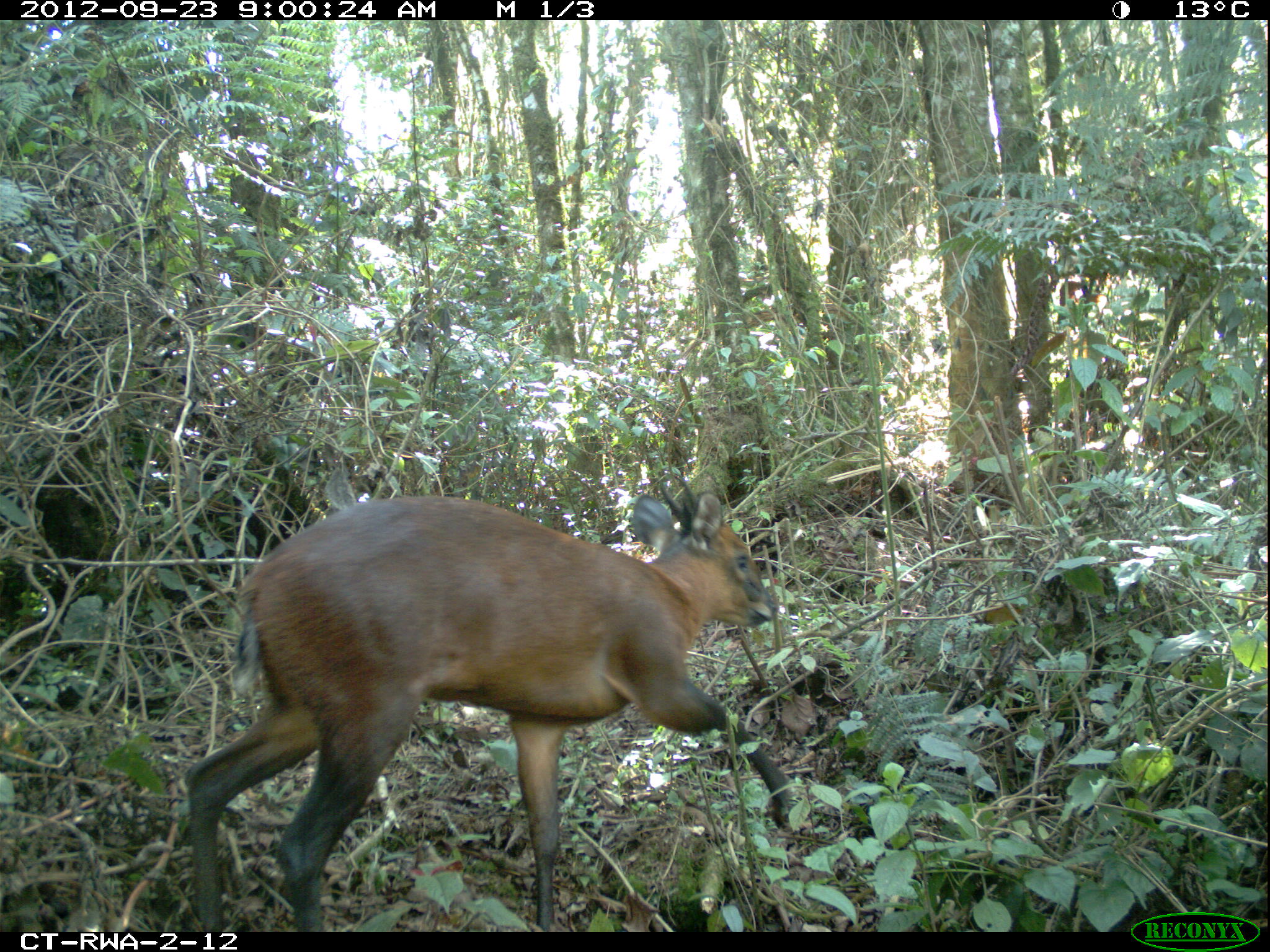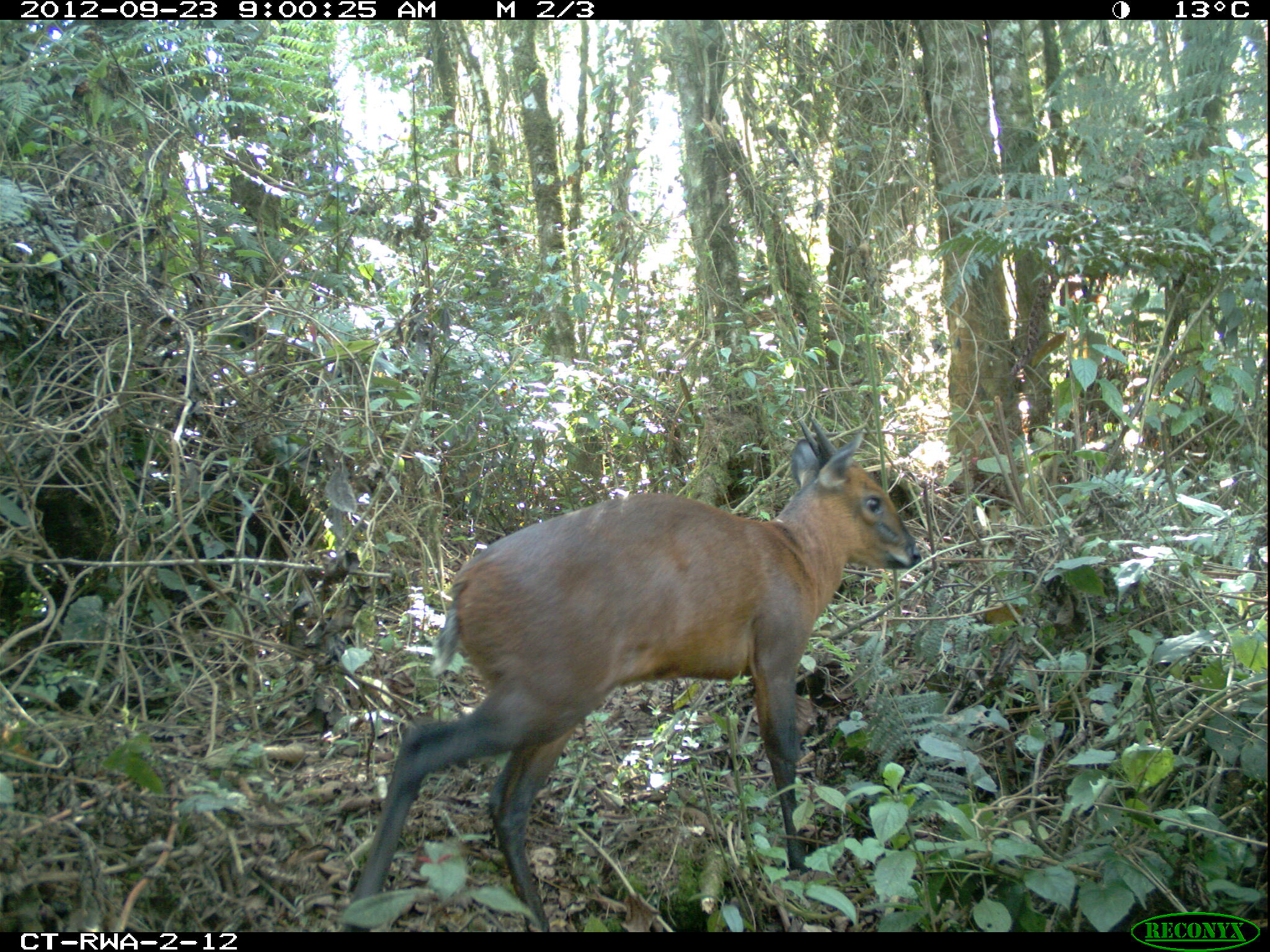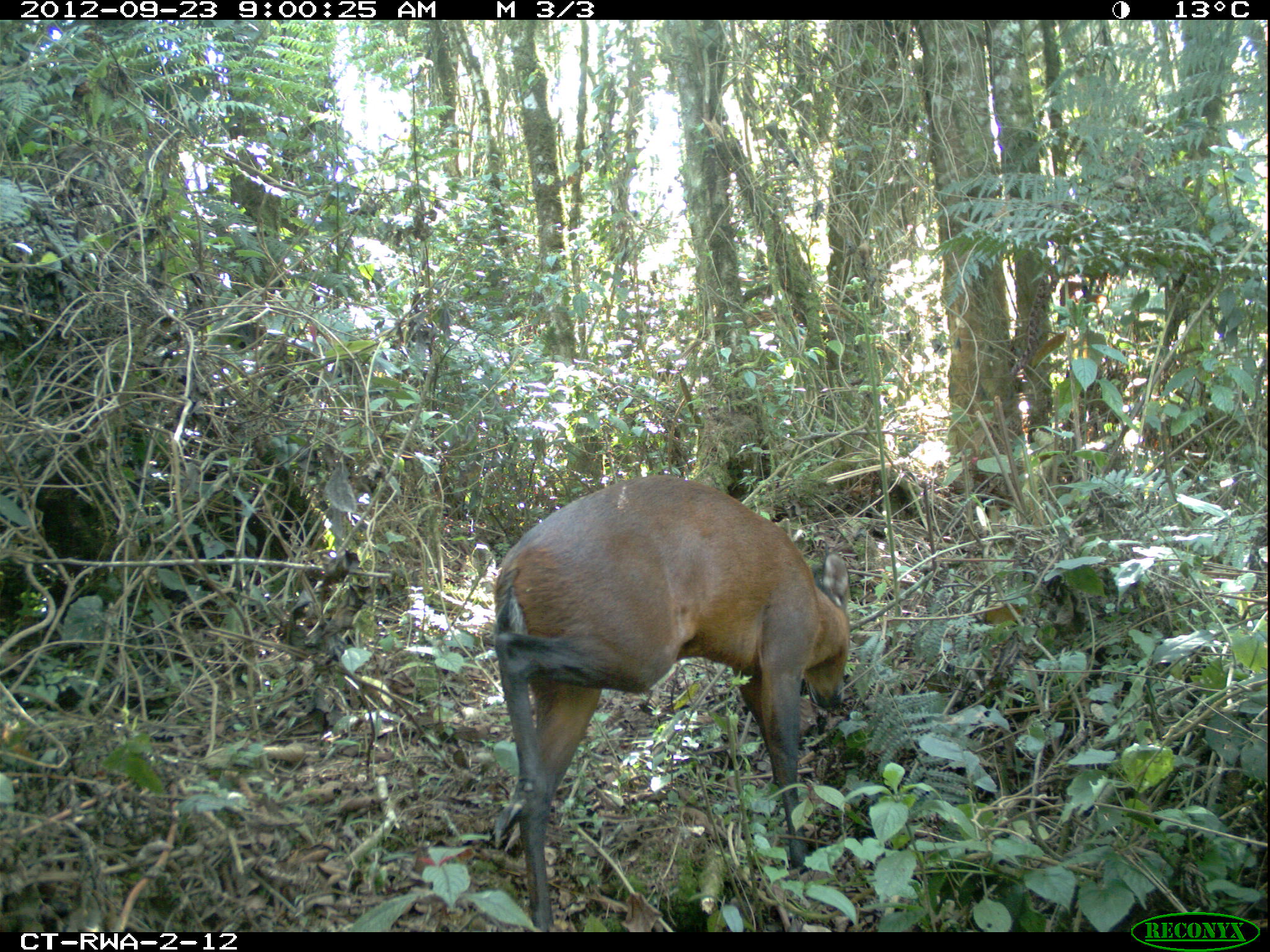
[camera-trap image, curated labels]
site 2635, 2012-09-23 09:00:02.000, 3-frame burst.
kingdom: Animalia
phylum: Chordata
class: Mammalia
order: Artiodactyla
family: Bovidae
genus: Cephalophus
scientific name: Cephalophus nigrifrons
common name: black-fronted duiker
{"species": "Cephalophus nigrifrons (black-fronted duiker)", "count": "2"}